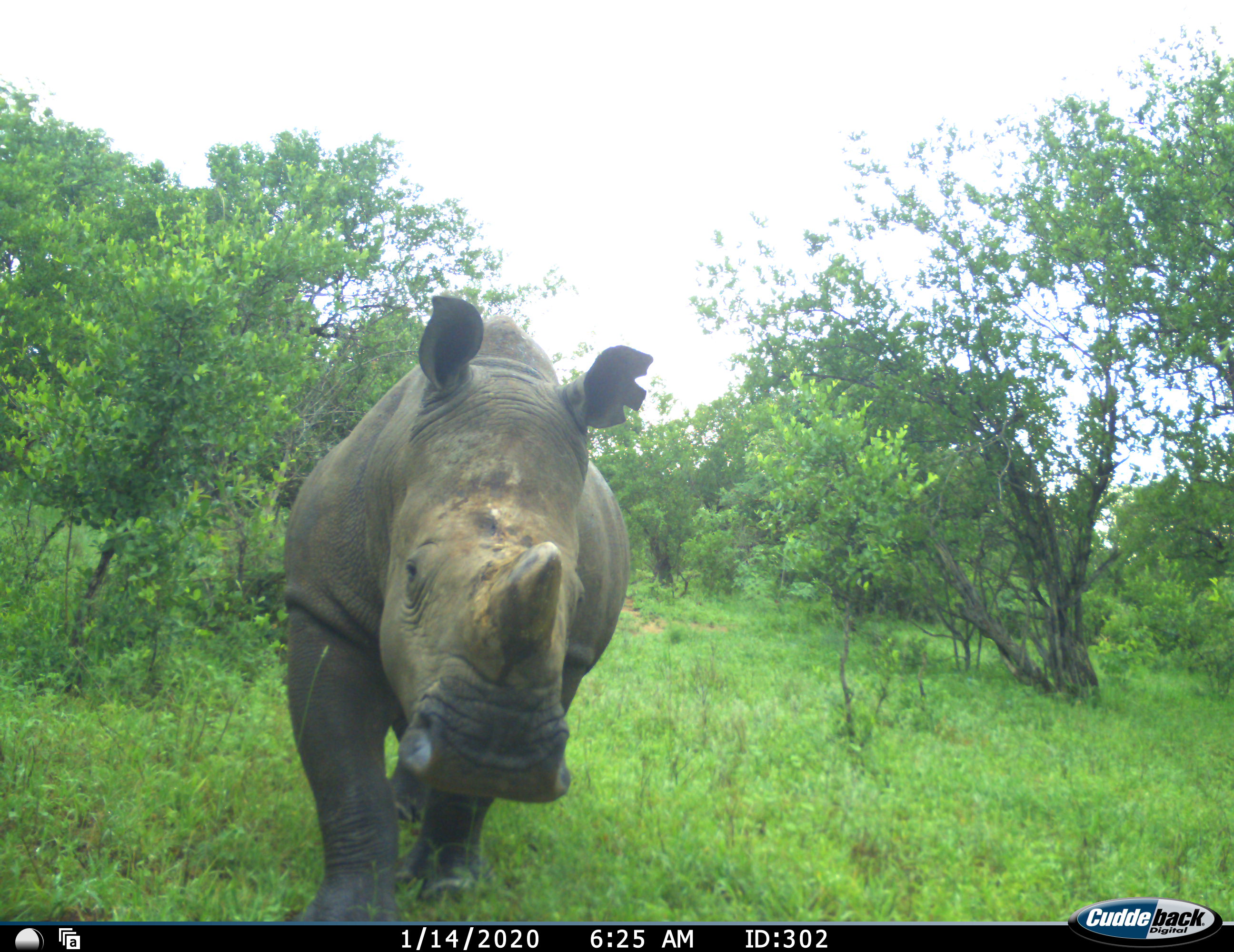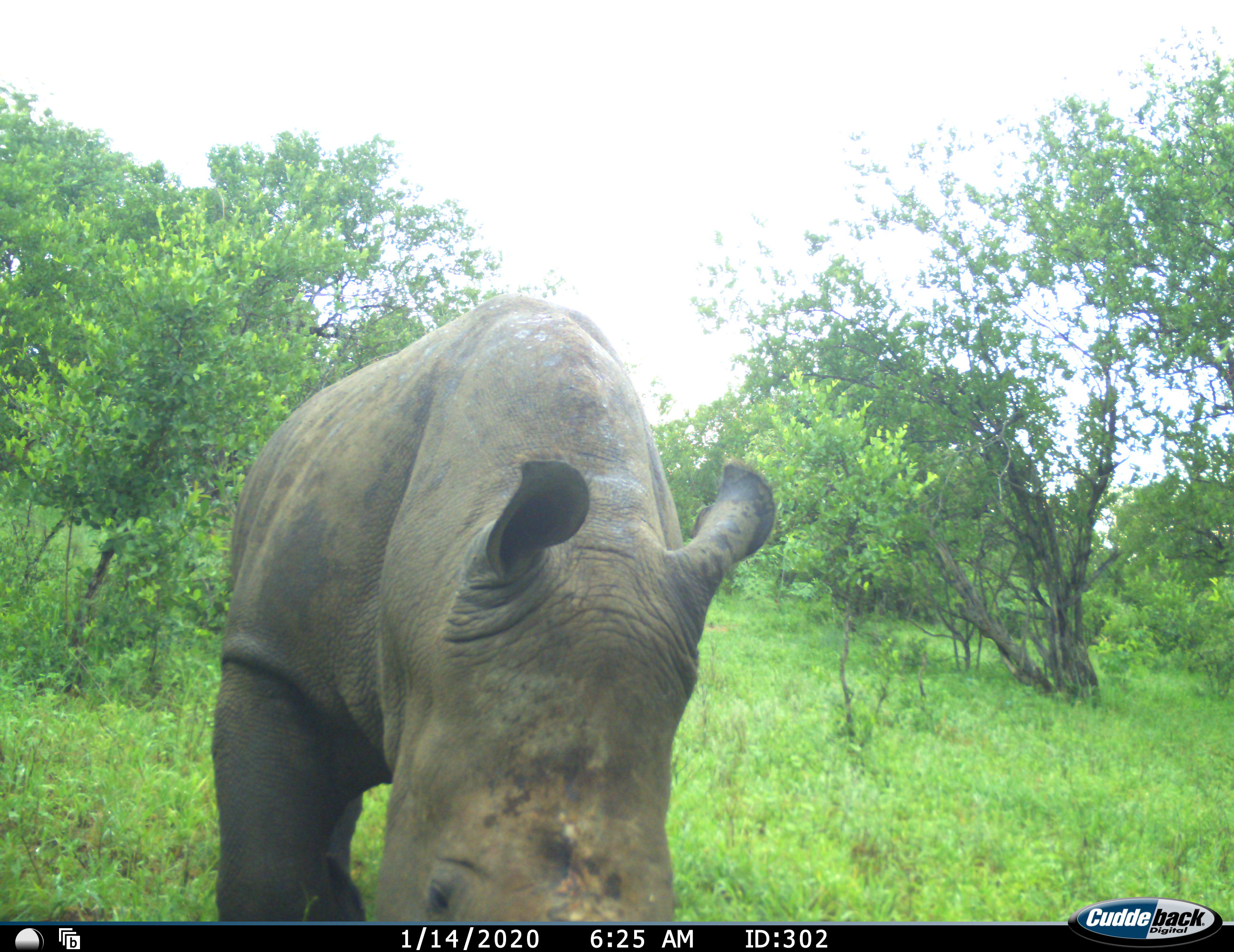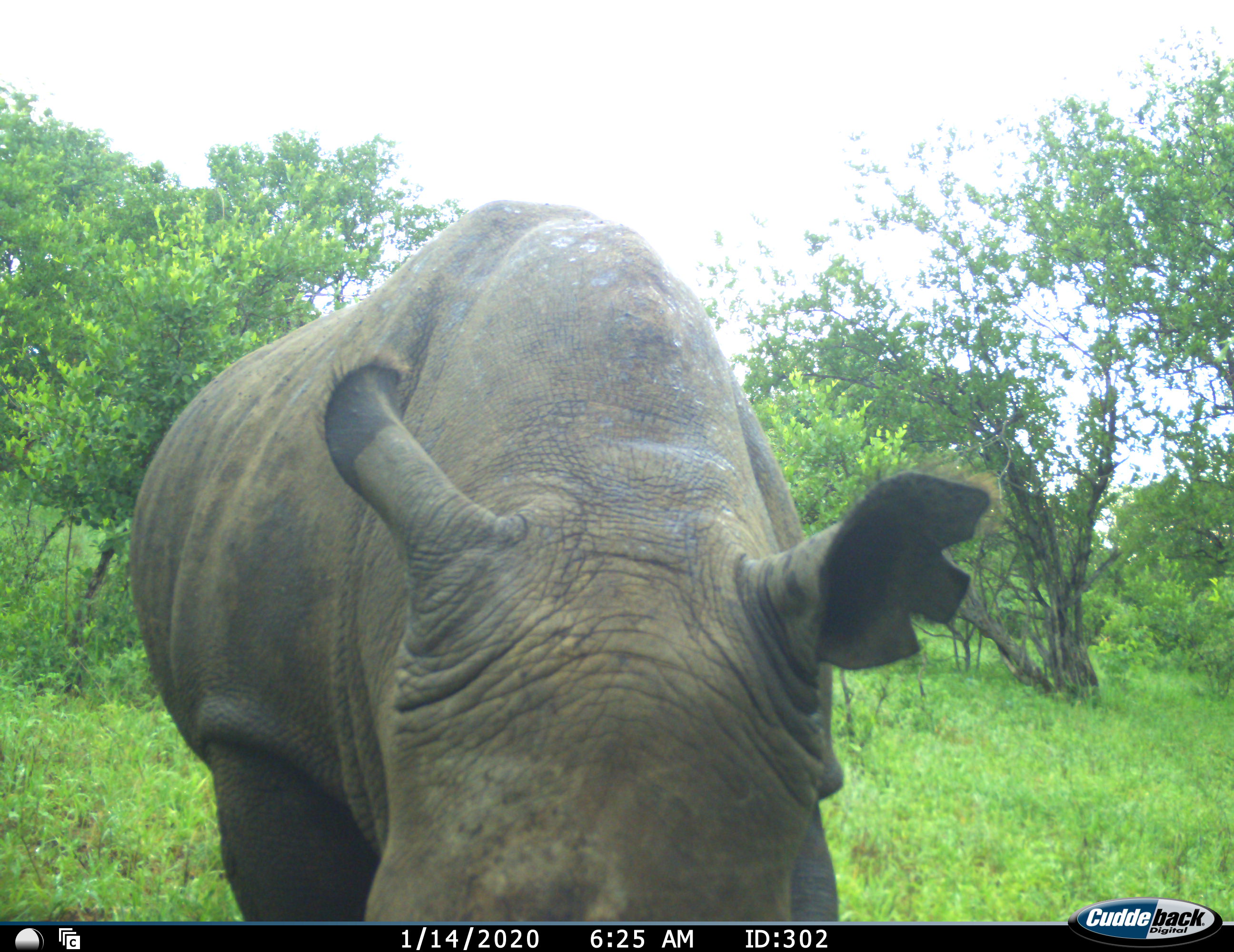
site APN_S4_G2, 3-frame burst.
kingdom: Animalia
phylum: Chordata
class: Mammalia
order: Perissodactyla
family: Rhinocerotidae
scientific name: Rhinocerotidae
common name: unknown rhinoceros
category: rhinocerosunknown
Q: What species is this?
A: Rhinocerosunknown (unknown rhinoceros) (Rhinocerotidae).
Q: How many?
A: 1.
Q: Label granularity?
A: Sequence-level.